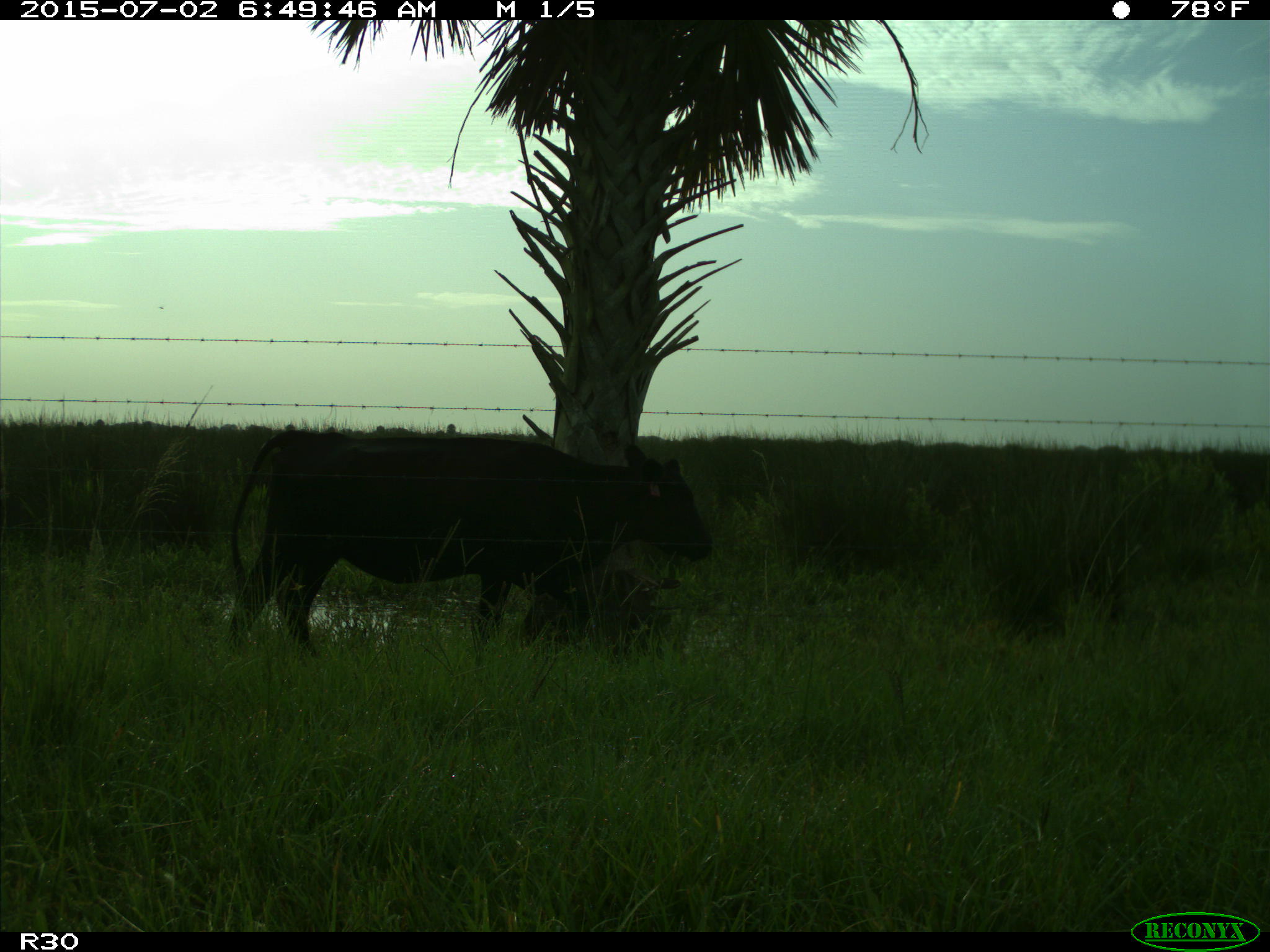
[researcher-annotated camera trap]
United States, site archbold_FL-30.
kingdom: Animalia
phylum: Chordata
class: Mammalia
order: Artiodactyla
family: Bovidae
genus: Bos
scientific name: Bos taurus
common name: domestic cow